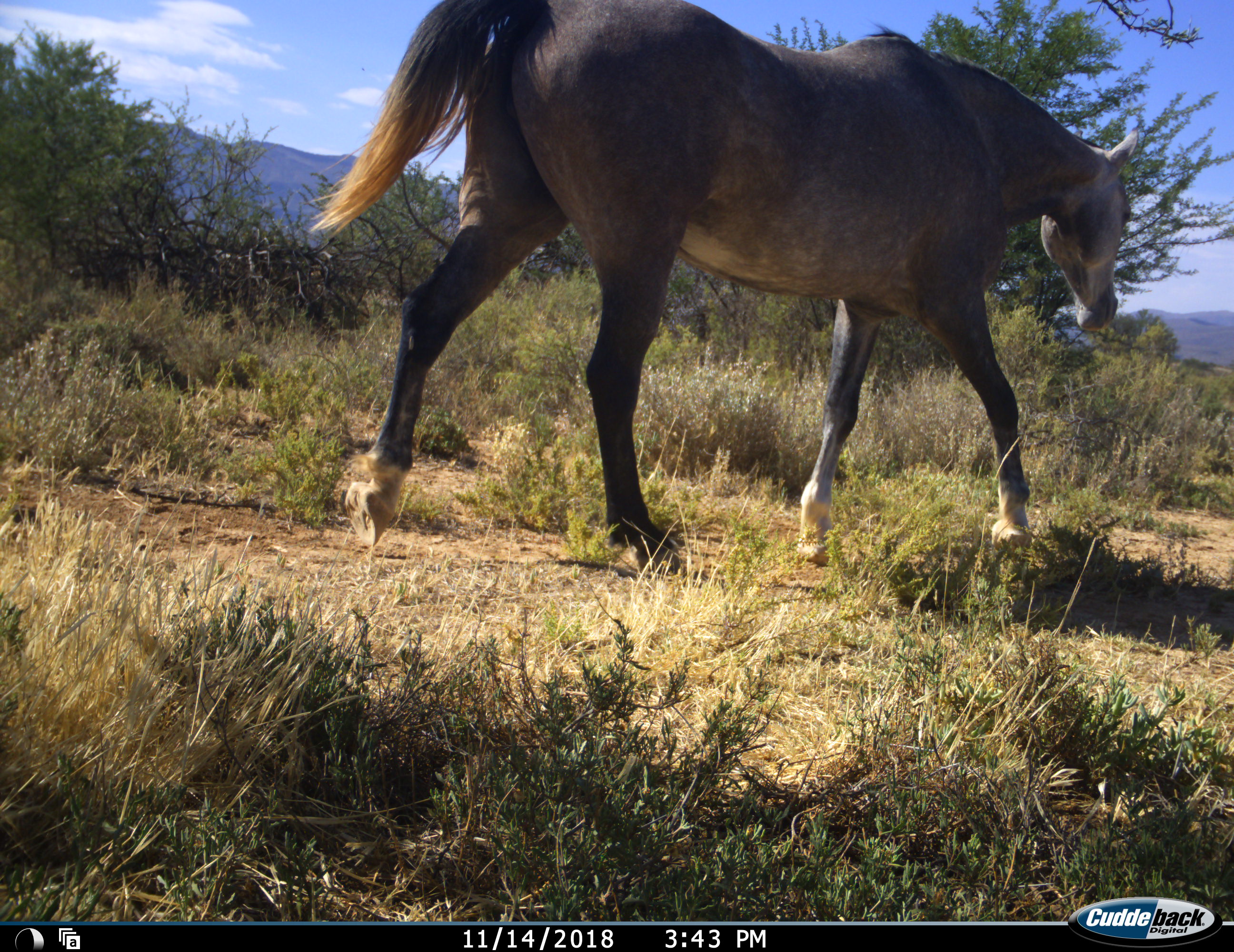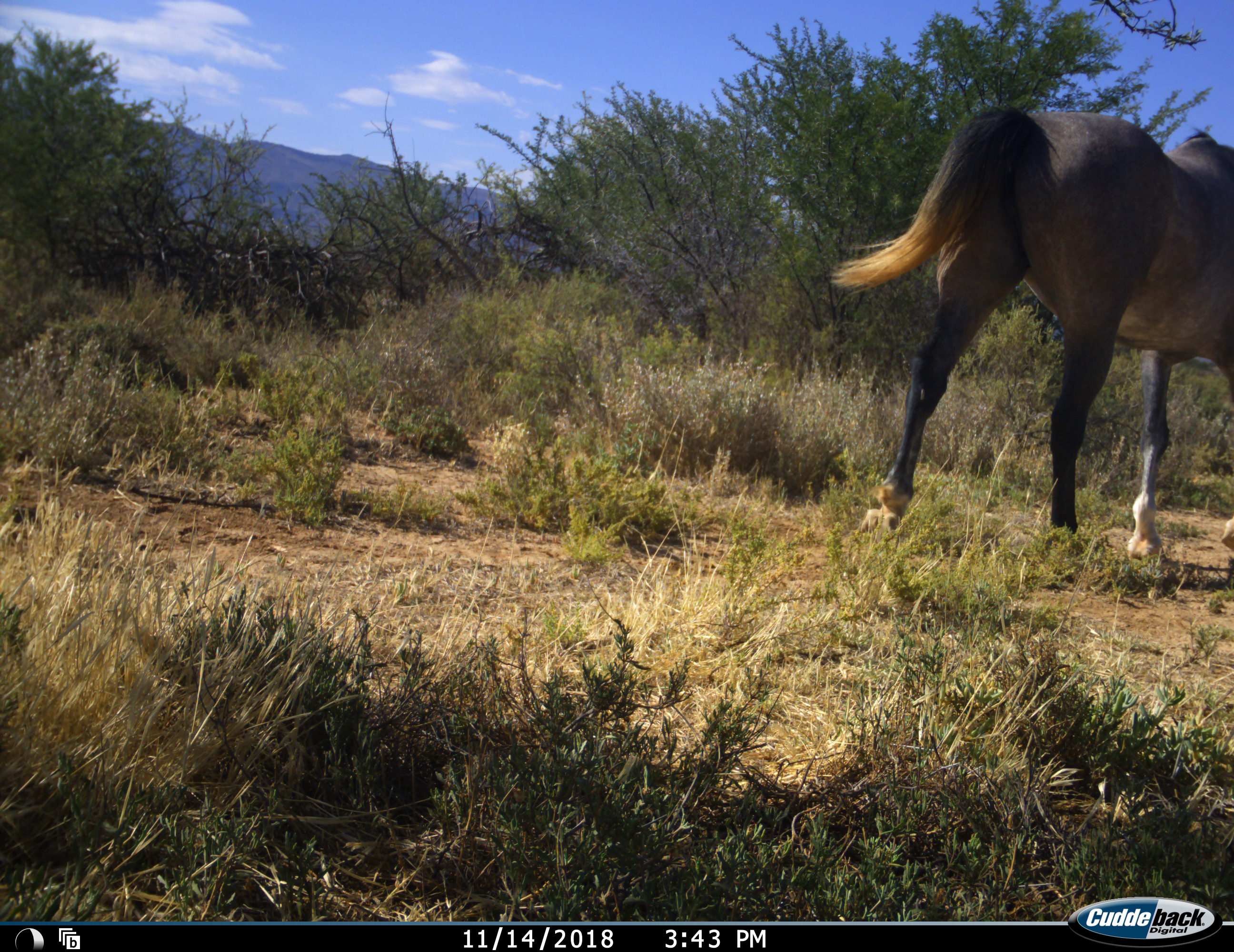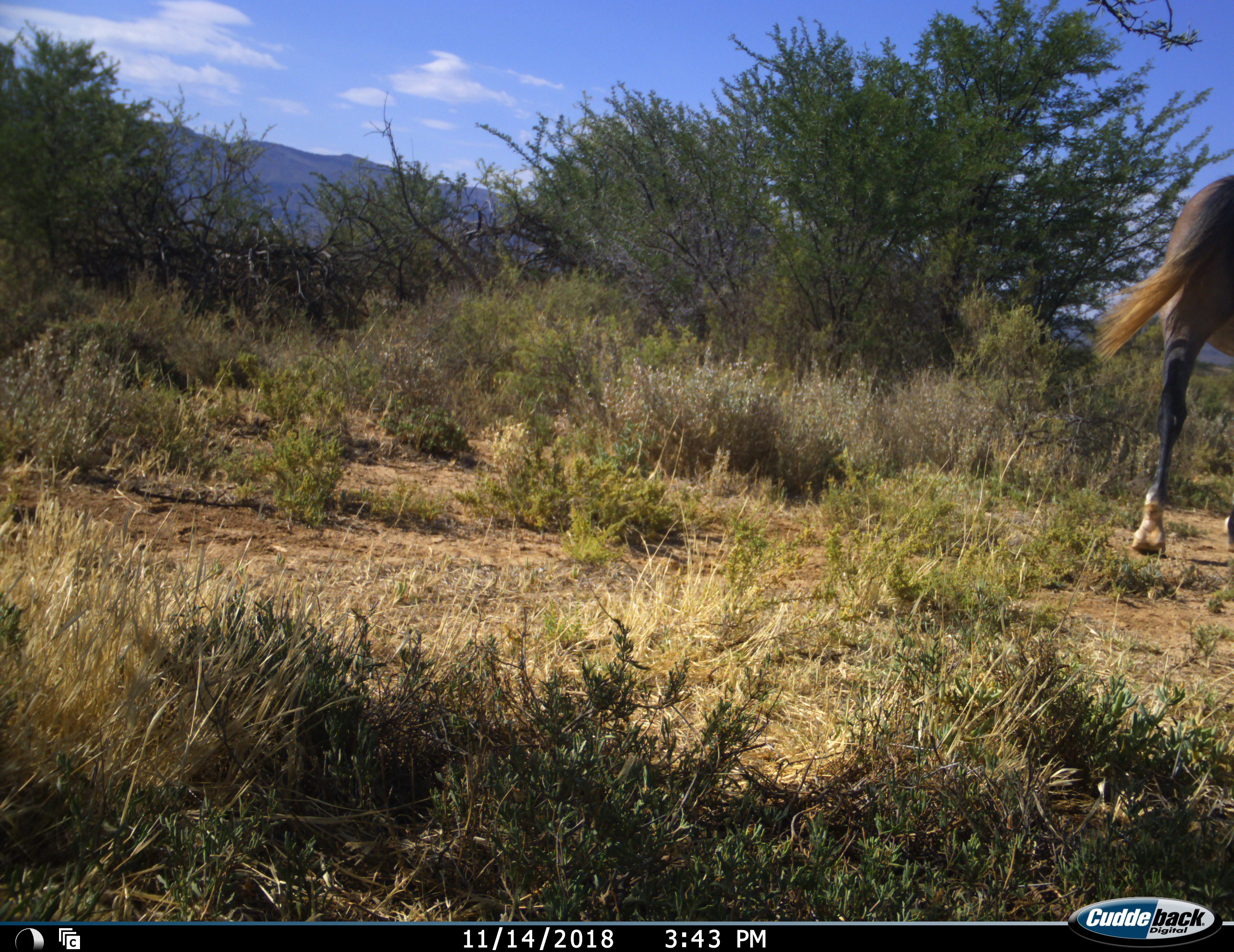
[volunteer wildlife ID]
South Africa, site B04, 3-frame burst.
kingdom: Animalia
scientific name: Animalia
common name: animal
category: domesticanimal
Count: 1.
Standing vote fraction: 10%.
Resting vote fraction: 0%.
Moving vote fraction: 100%.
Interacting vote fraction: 0%.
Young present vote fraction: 0%.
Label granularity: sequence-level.